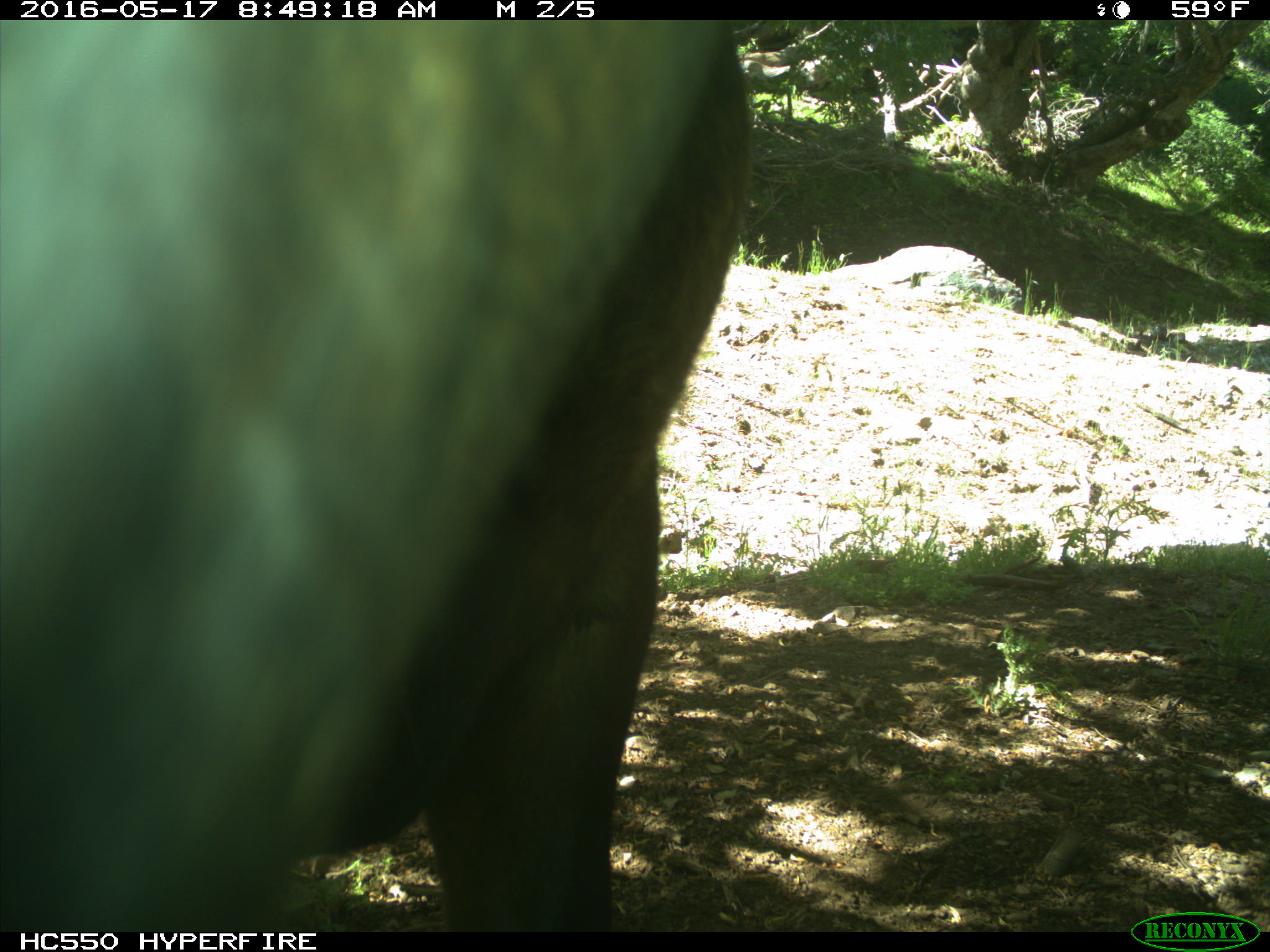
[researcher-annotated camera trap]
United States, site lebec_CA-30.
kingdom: Animalia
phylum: Chordata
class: Mammalia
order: Artiodactyla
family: Bovidae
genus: Bos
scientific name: Bos taurus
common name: domestic cow